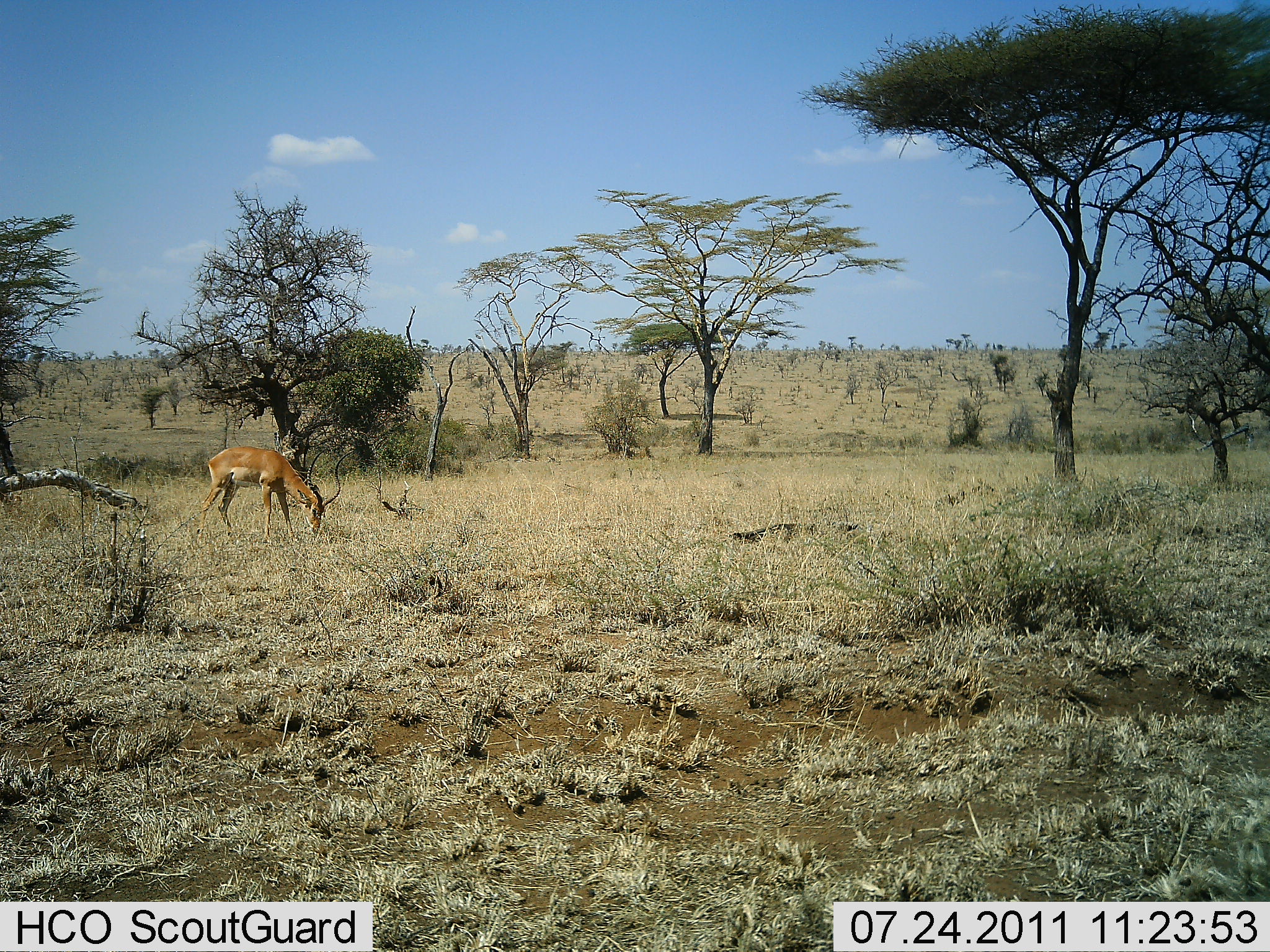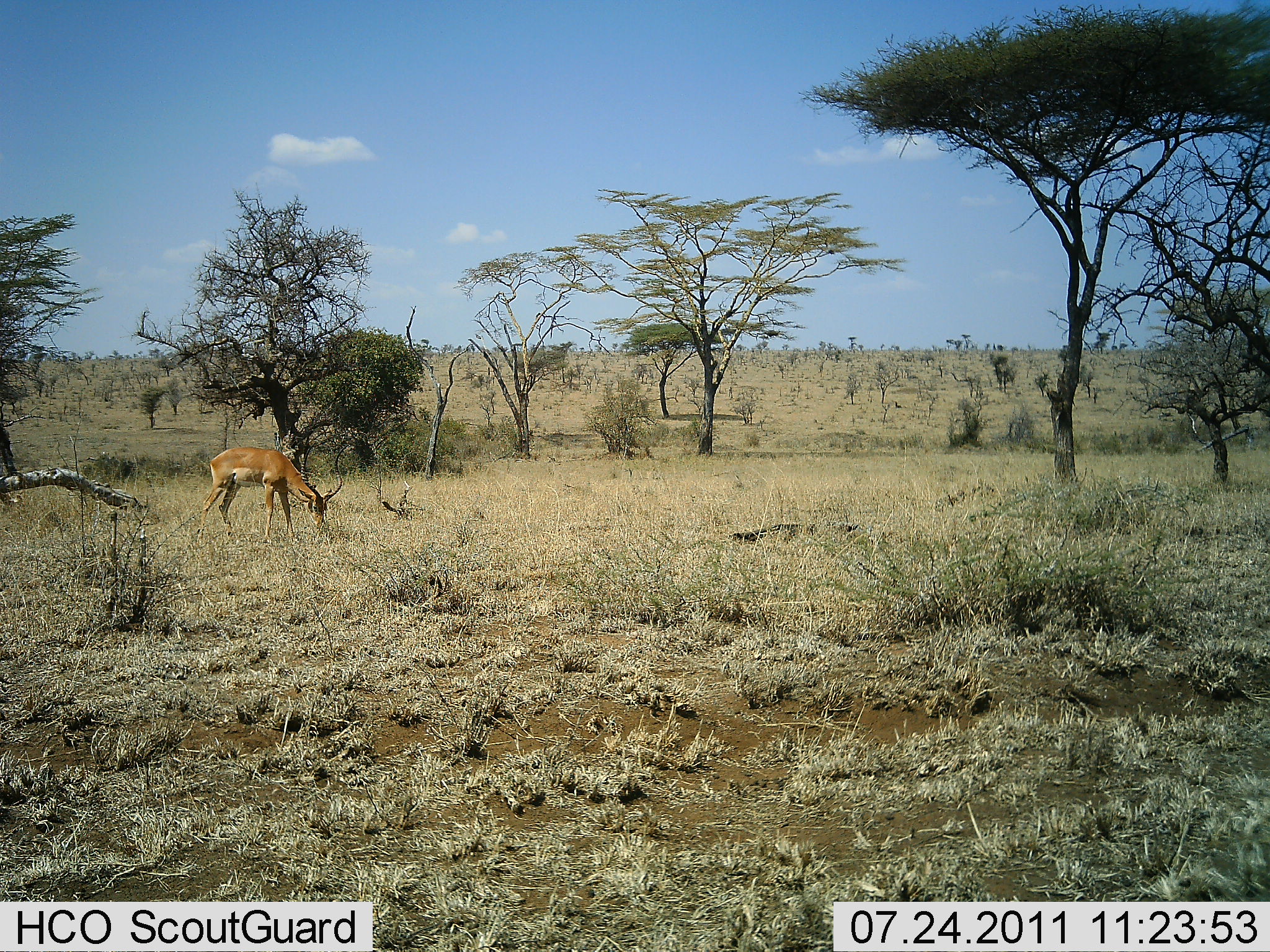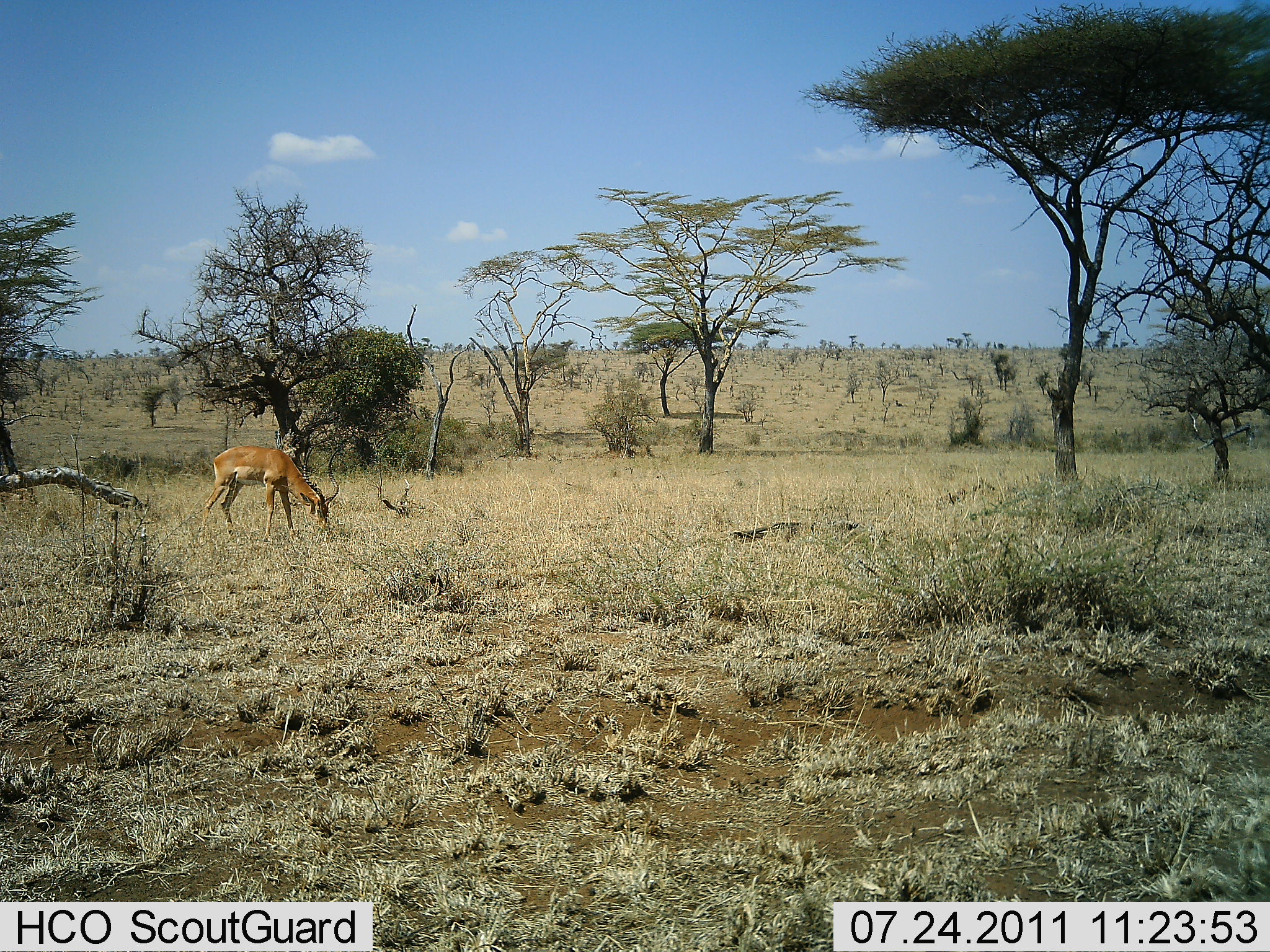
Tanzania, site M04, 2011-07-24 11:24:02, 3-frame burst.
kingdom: Animalia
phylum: Chordata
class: Mammalia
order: Artiodactyla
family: Bovidae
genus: Aepyceros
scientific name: Aepyceros melampus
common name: impala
Impala (Aepyceros melampus), count 1. Behavior (volunteer vote fractions): standing 21%, resting 0%, moving 0%, interacting 0%. Young present (vote fraction): 0%. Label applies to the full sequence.